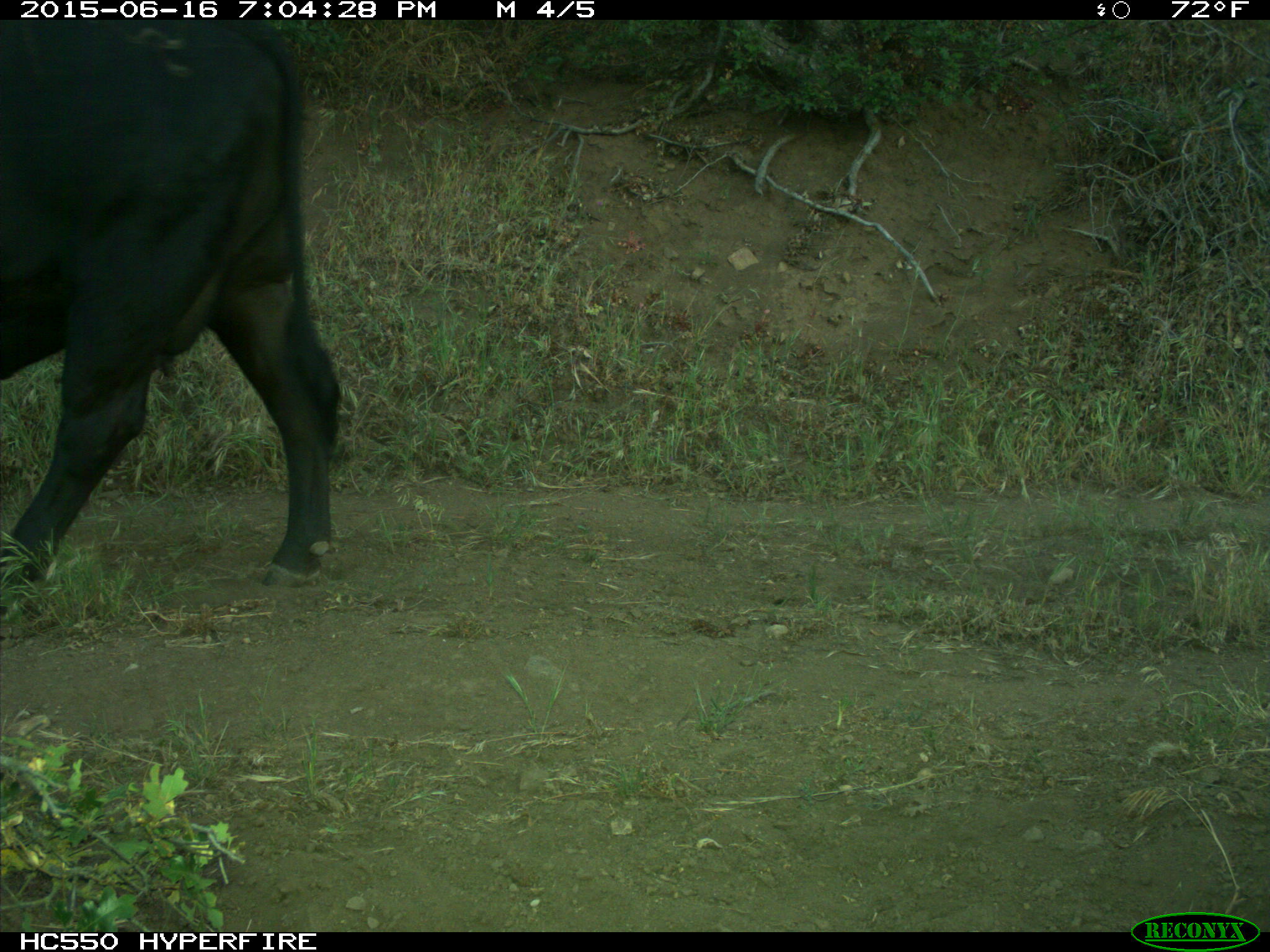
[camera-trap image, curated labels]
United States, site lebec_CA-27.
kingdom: Animalia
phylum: Chordata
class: Mammalia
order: Artiodactyla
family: Bovidae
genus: Bos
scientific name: Bos taurus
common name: domestic cow